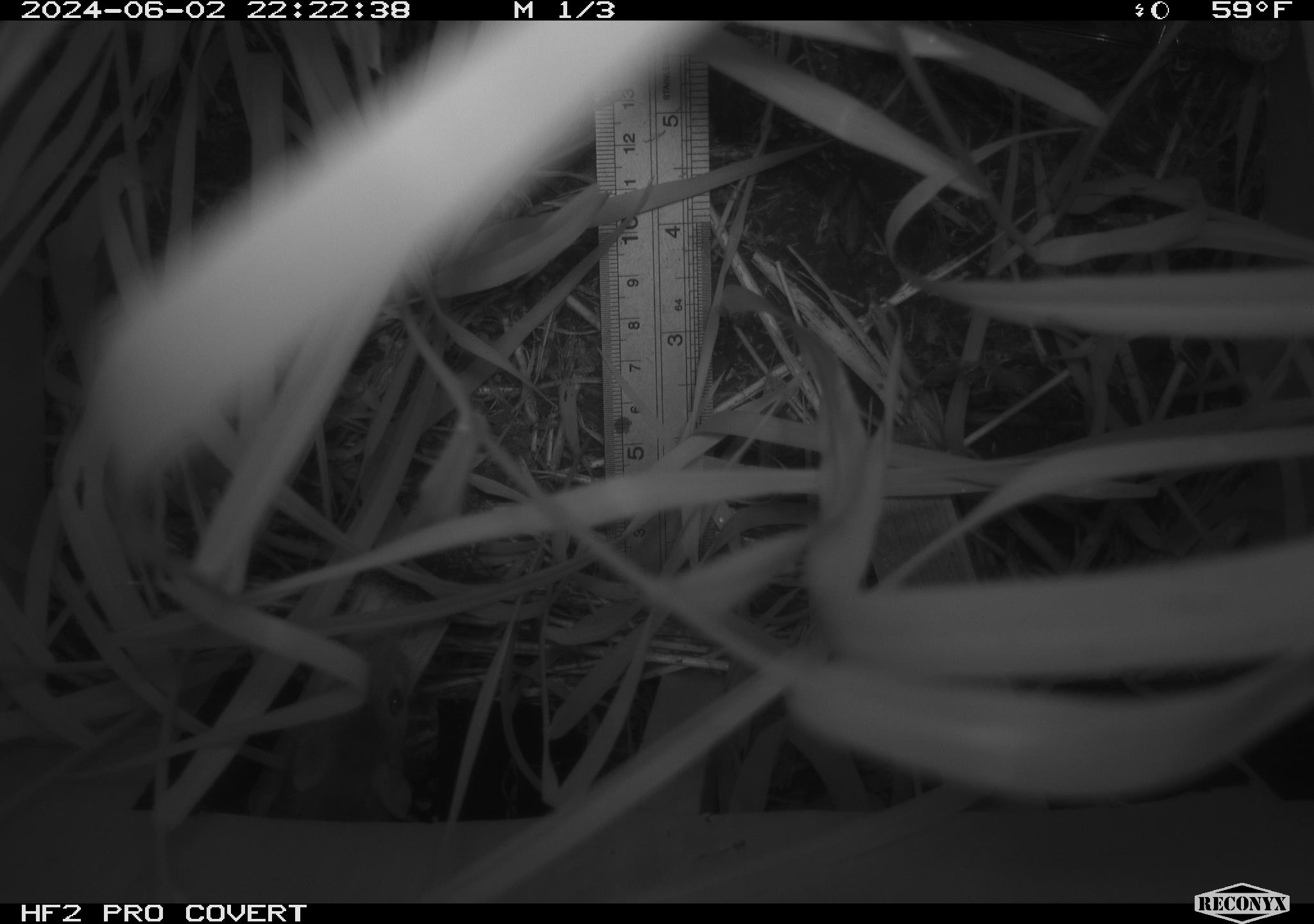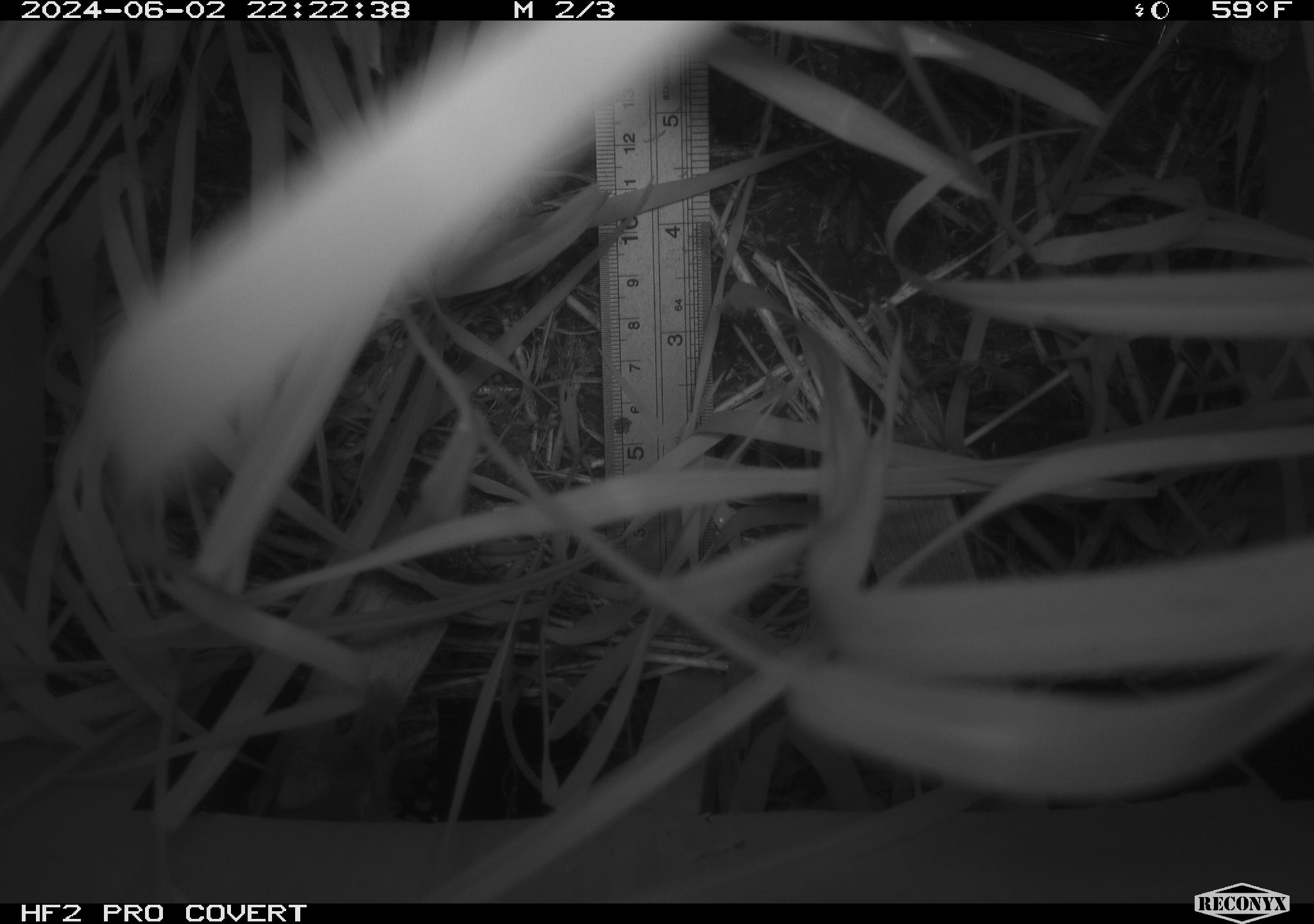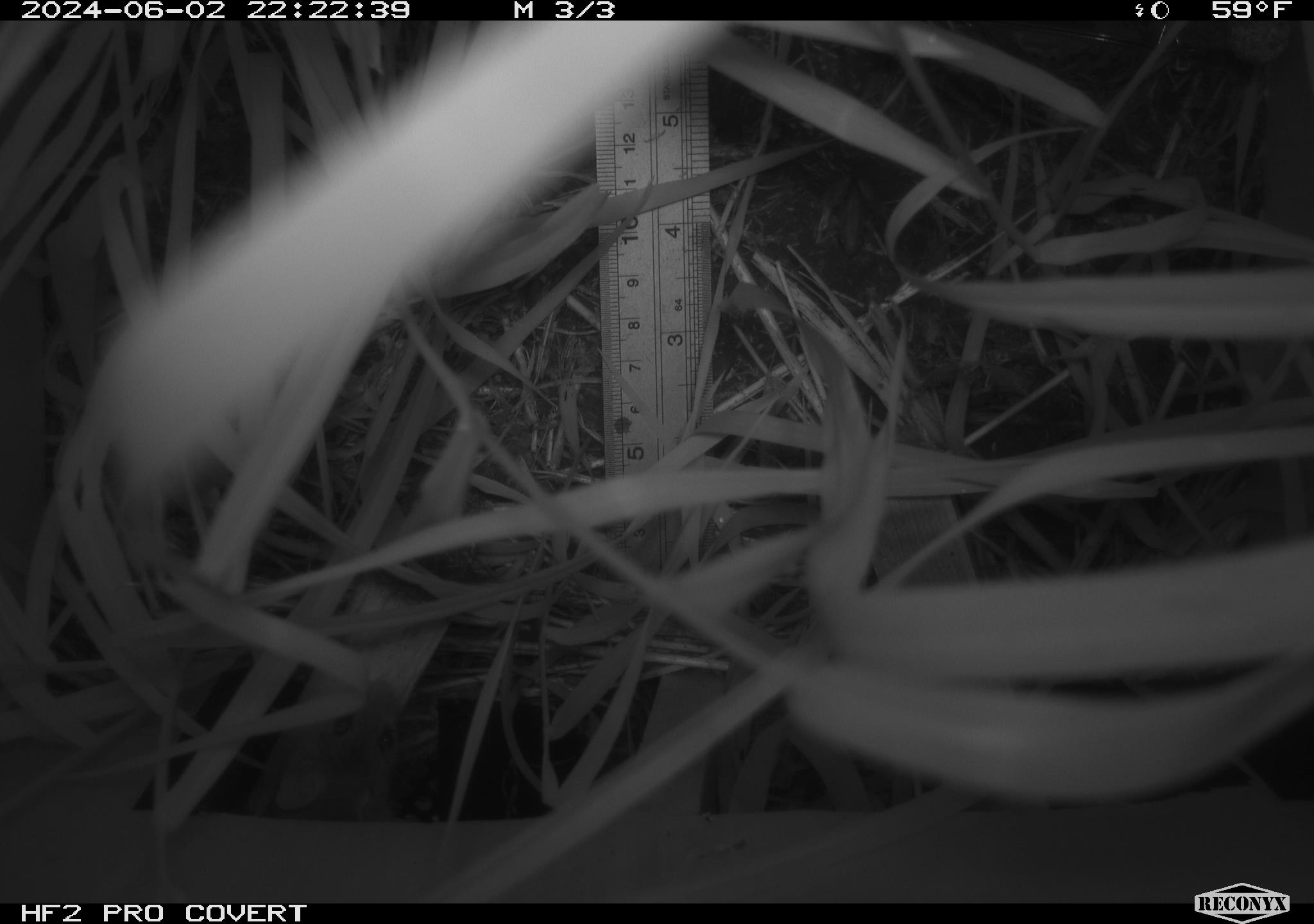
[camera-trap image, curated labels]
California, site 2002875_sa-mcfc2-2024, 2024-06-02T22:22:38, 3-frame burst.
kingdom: Animalia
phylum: Chordata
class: Mammalia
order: Rodentia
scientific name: Rodentia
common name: rodent